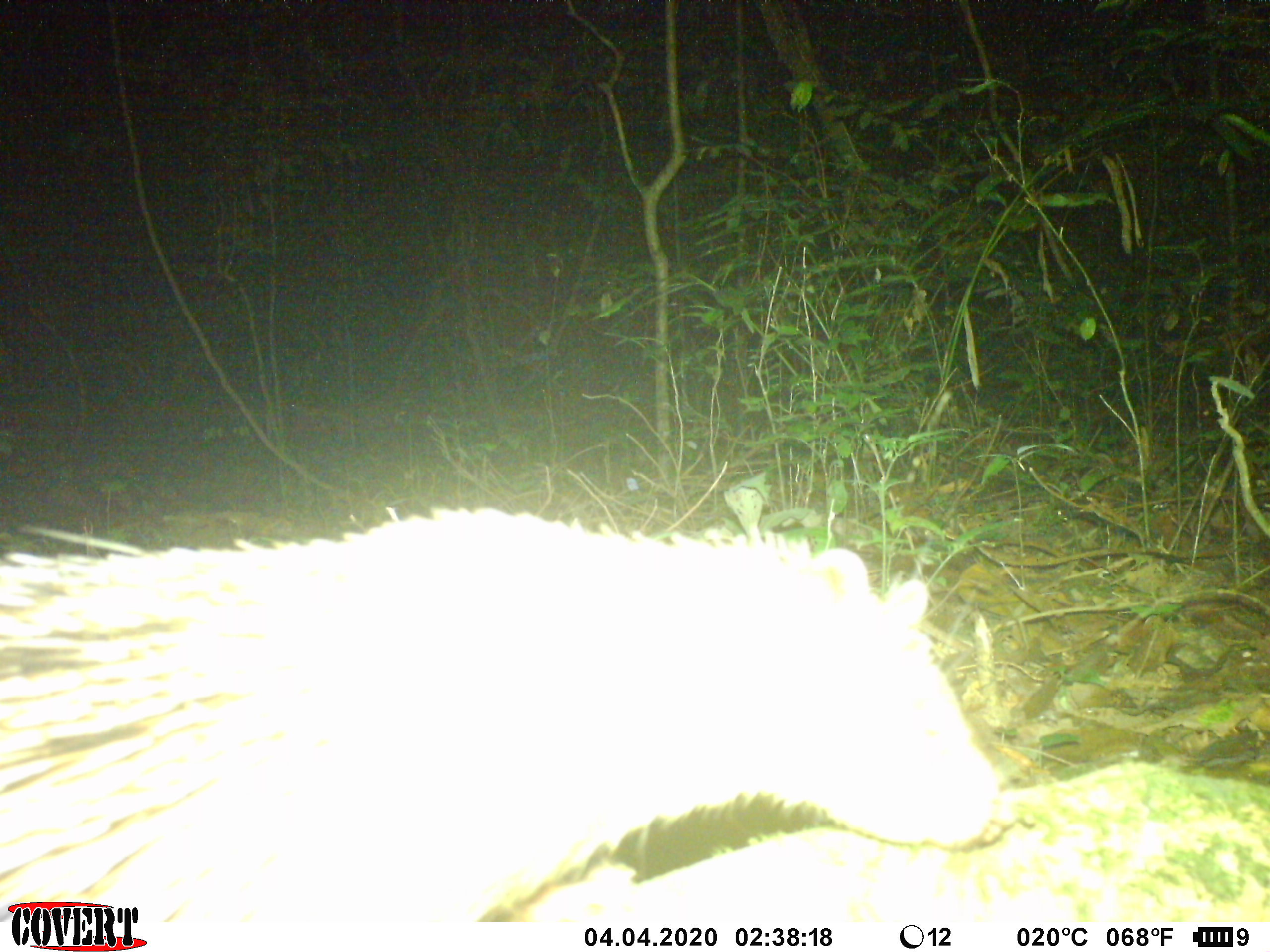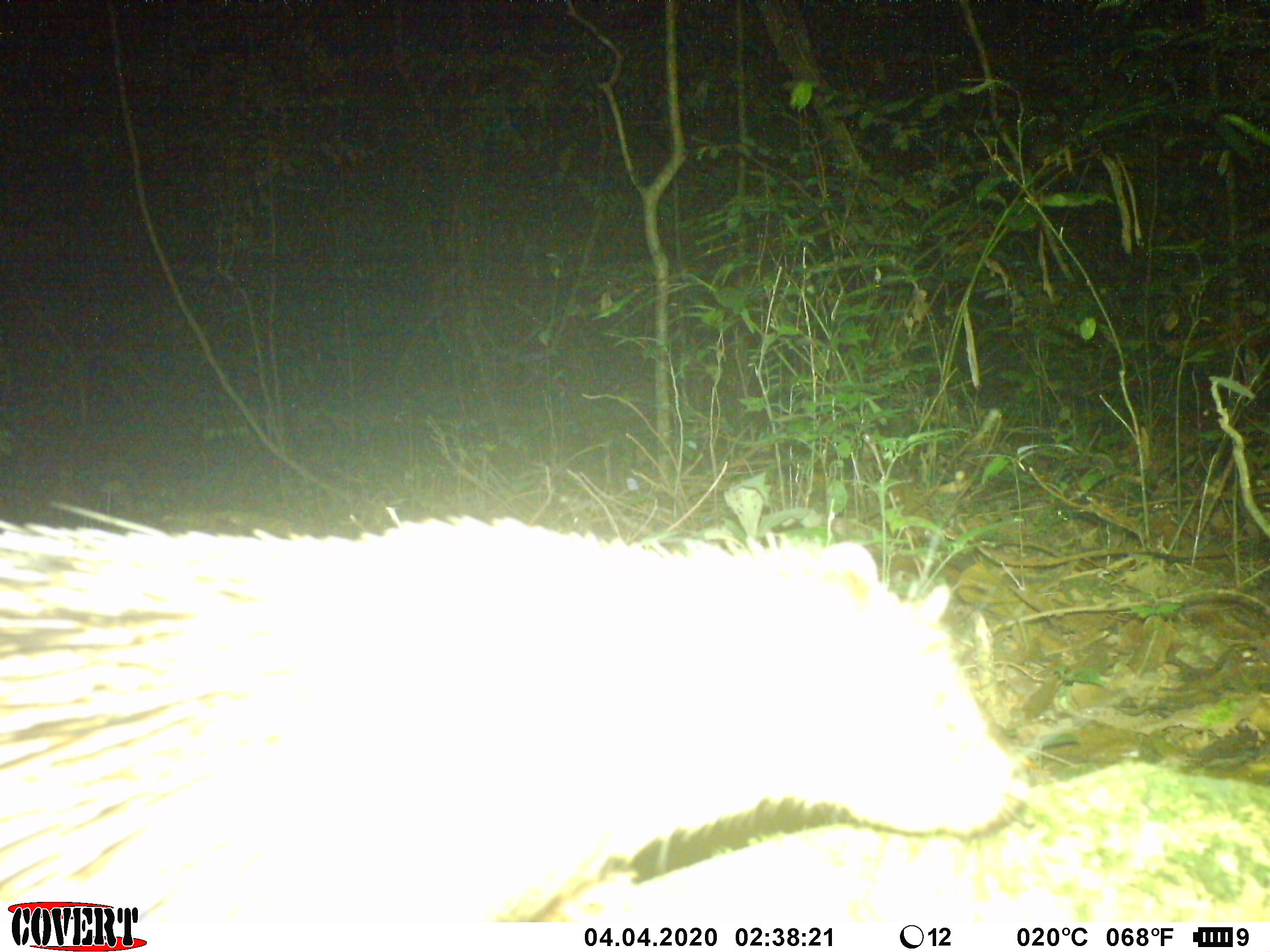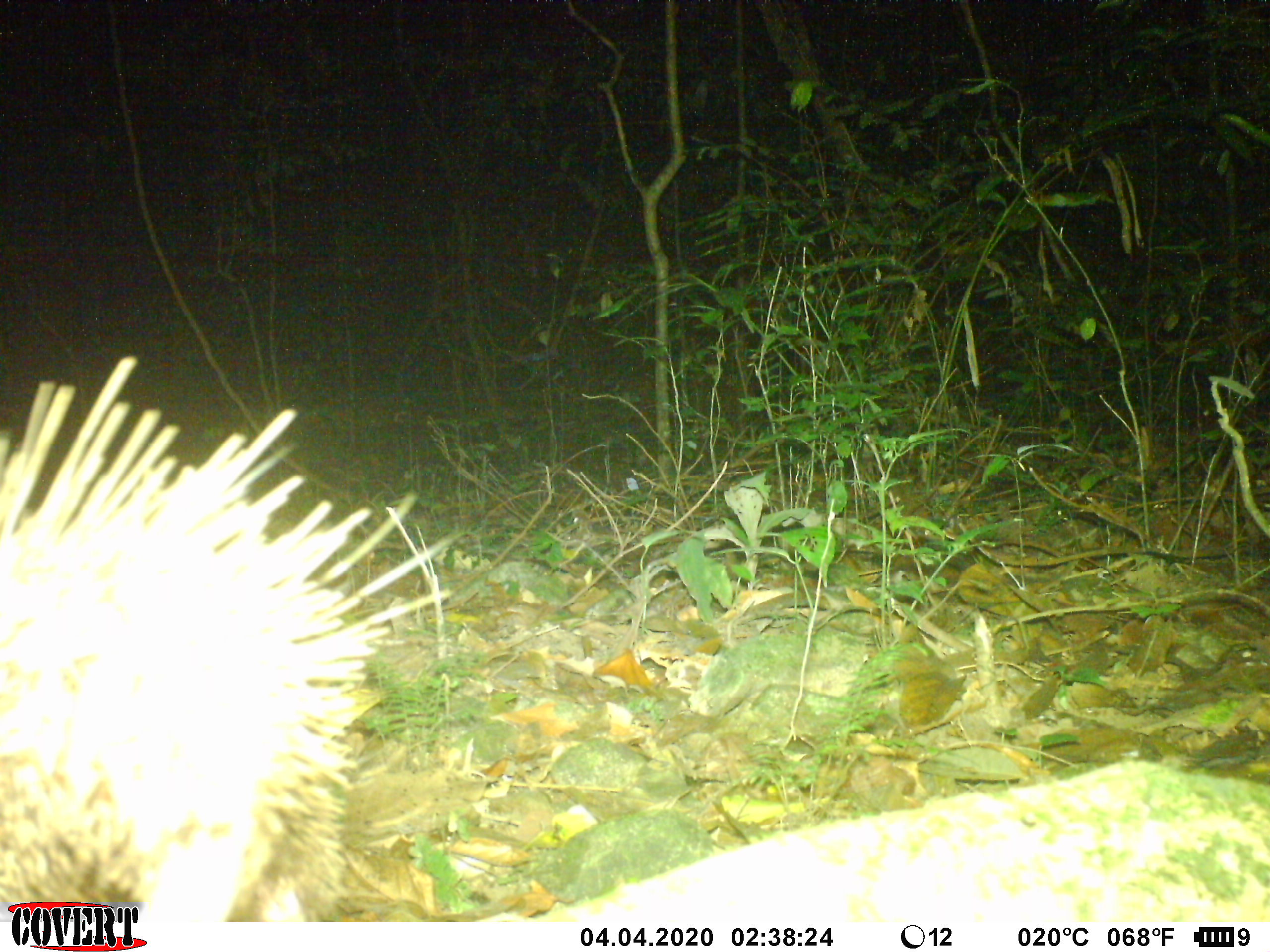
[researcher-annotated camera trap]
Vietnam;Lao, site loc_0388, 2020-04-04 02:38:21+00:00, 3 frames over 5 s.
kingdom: Animalia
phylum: Chordata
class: Mammalia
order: Rodentia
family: Hystricidae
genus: Atherurus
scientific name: Atherurus macrourus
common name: asiatic brush-tailed porcupine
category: asiatic brush tailed porcupine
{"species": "asiatic brush tailed porcupine (asiatic brush-tailed porcupine) (Atherurus macrourus)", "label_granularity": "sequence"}